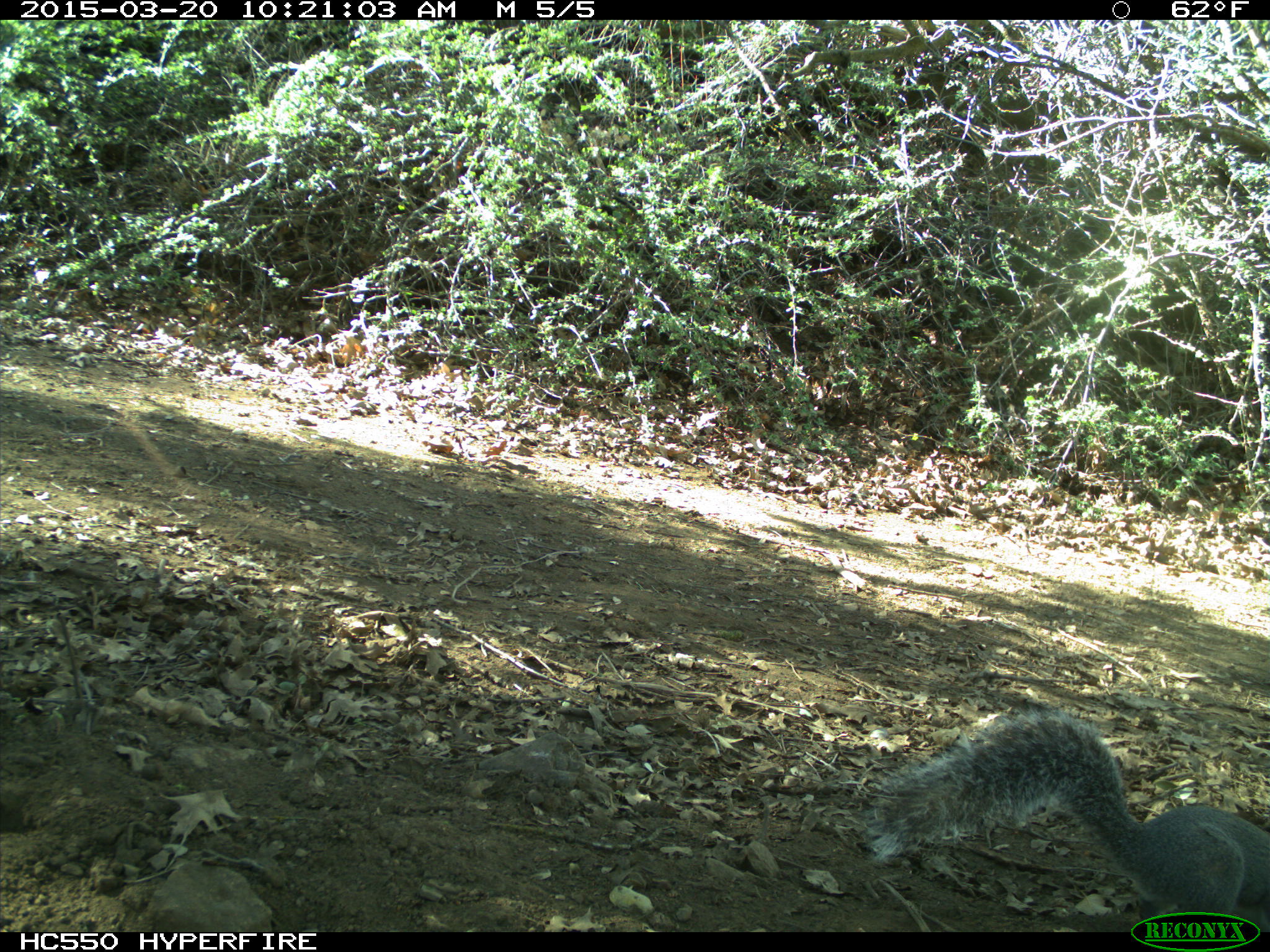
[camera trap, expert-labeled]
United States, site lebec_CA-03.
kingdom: Animalia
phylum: Chordata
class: Mammalia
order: Rodentia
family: Sciuridae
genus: Sciurus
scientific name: Sciurus carolinensis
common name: eastern gray squirrel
Sciurus carolinensis (eastern gray squirrel).